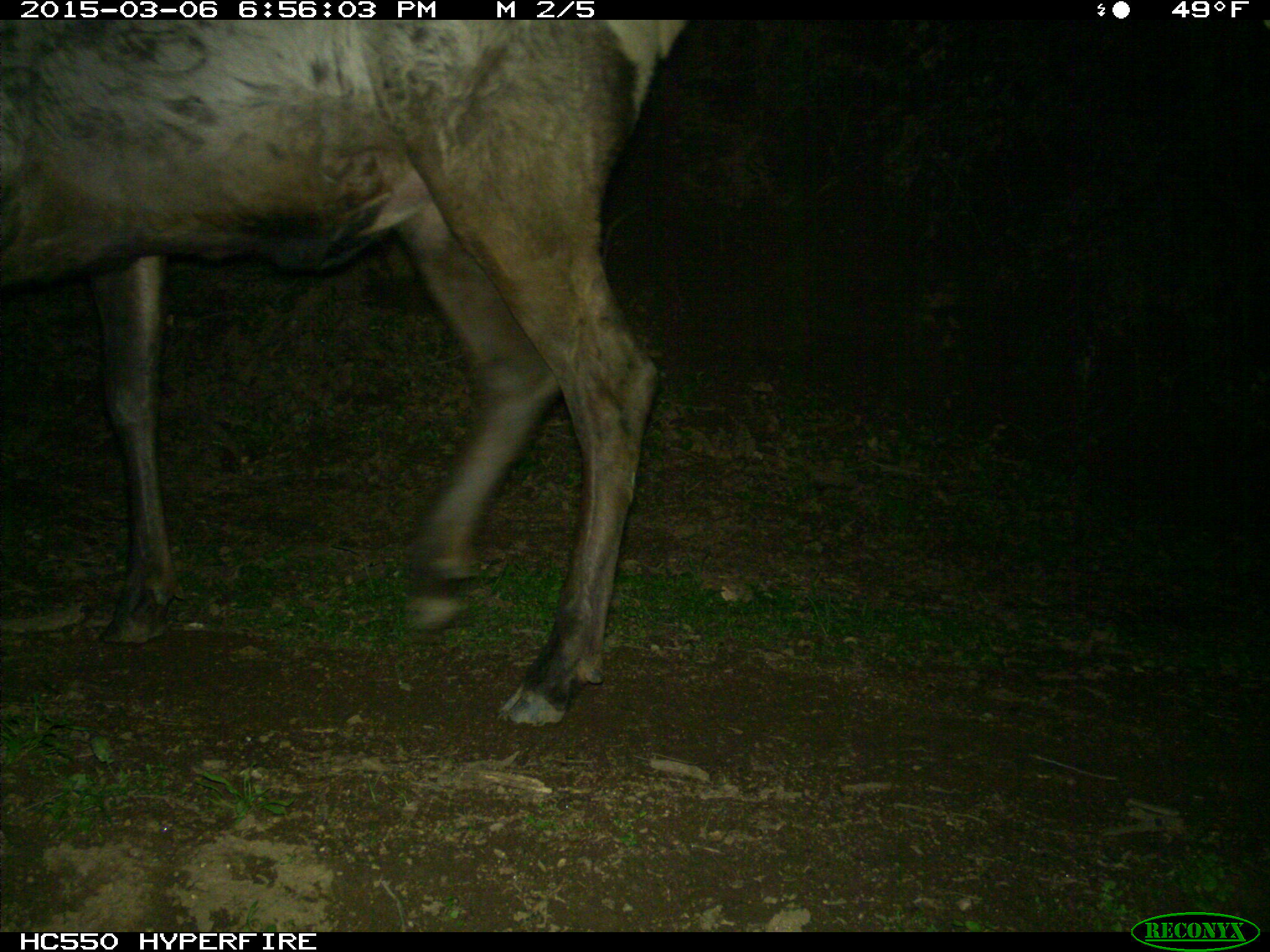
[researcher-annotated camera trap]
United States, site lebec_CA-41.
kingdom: Animalia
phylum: Chordata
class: Mammalia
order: Artiodactyla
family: Cervidae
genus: Cervus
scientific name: Cervus canadensis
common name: elk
Cervus canadensis (elk).